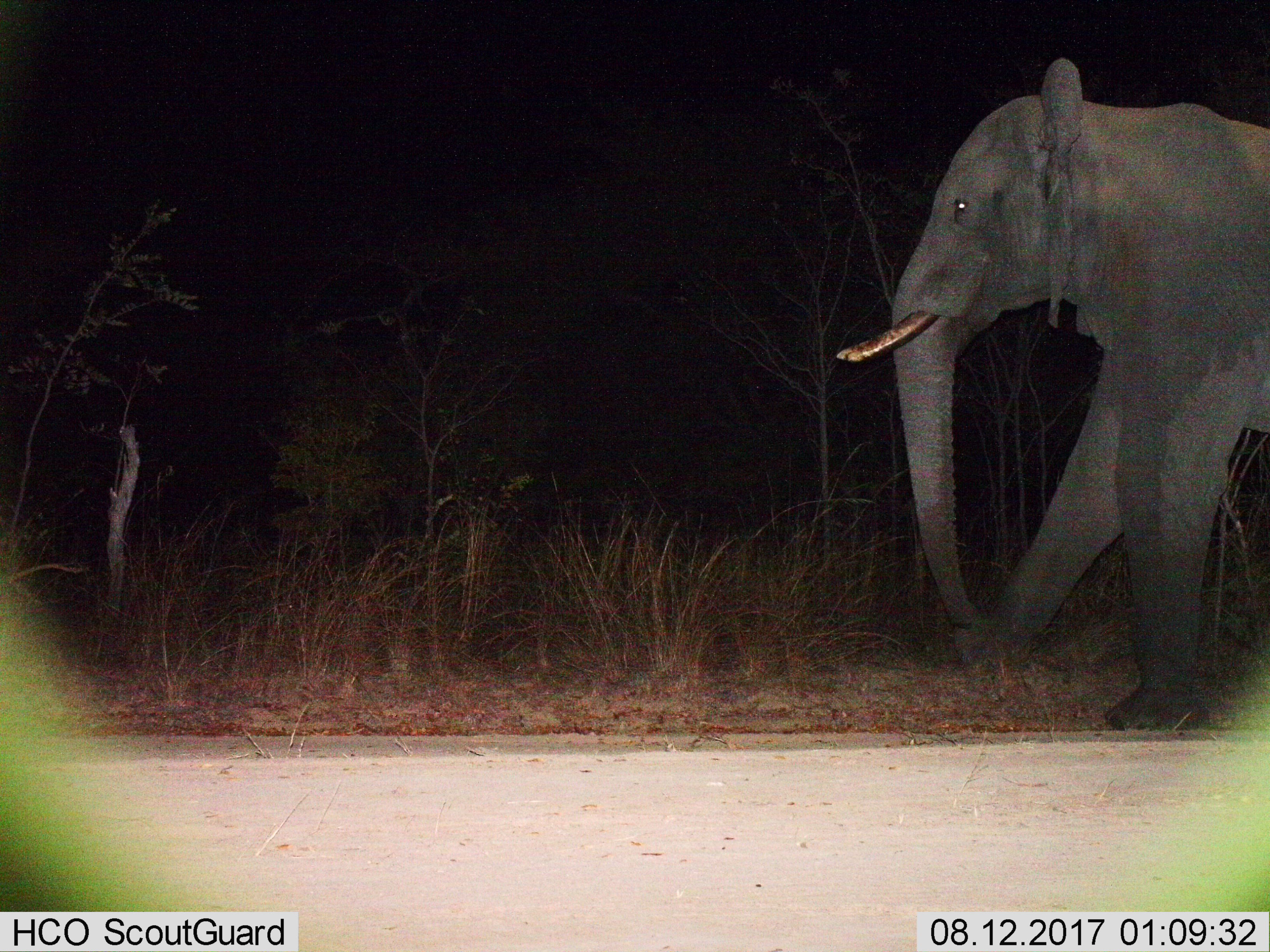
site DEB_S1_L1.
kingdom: Animalia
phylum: Chordata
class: Mammalia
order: Proboscidea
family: Elephantidae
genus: Loxodonta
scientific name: Loxodonta africana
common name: african bush elephant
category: elephant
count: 1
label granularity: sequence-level